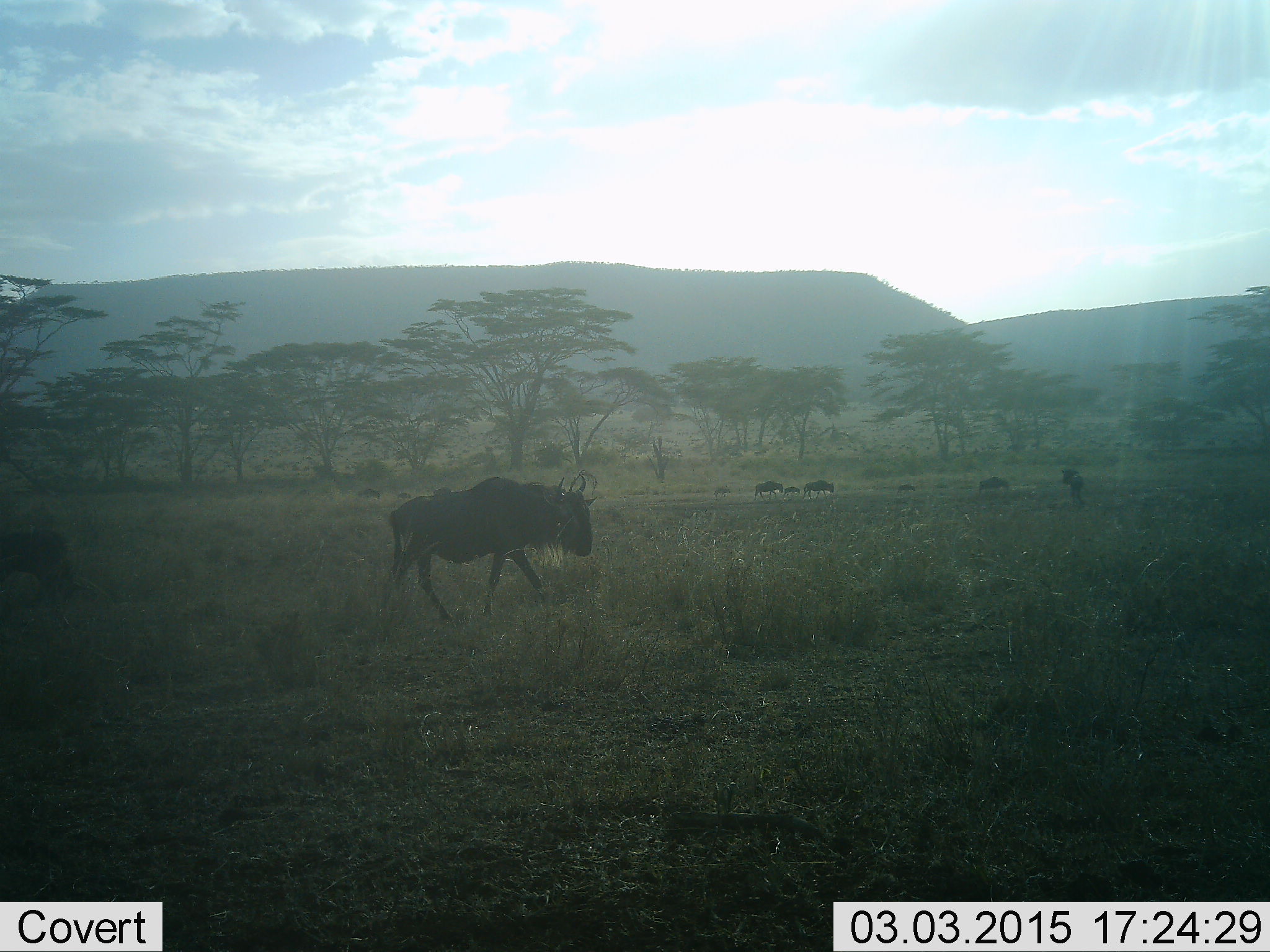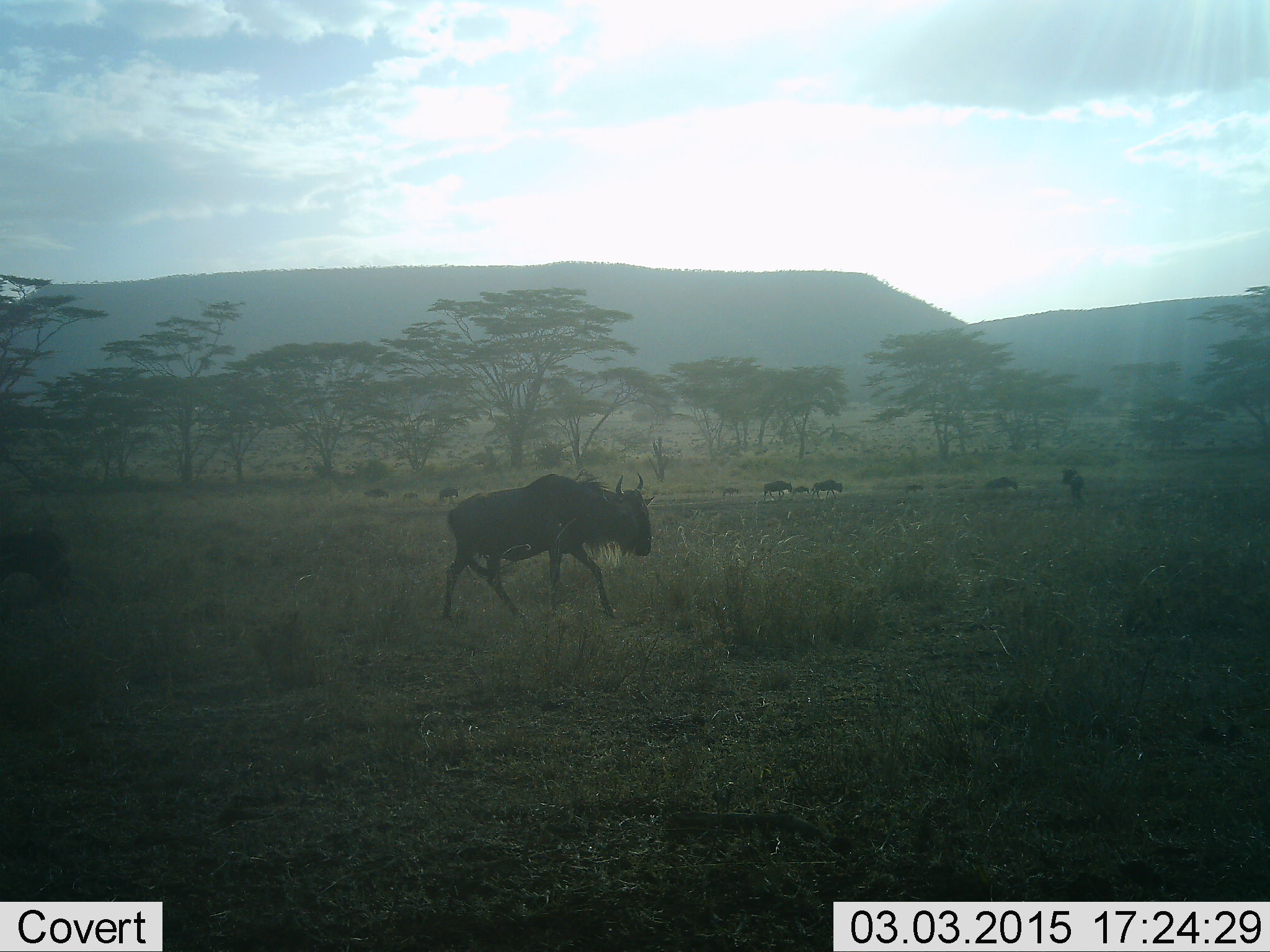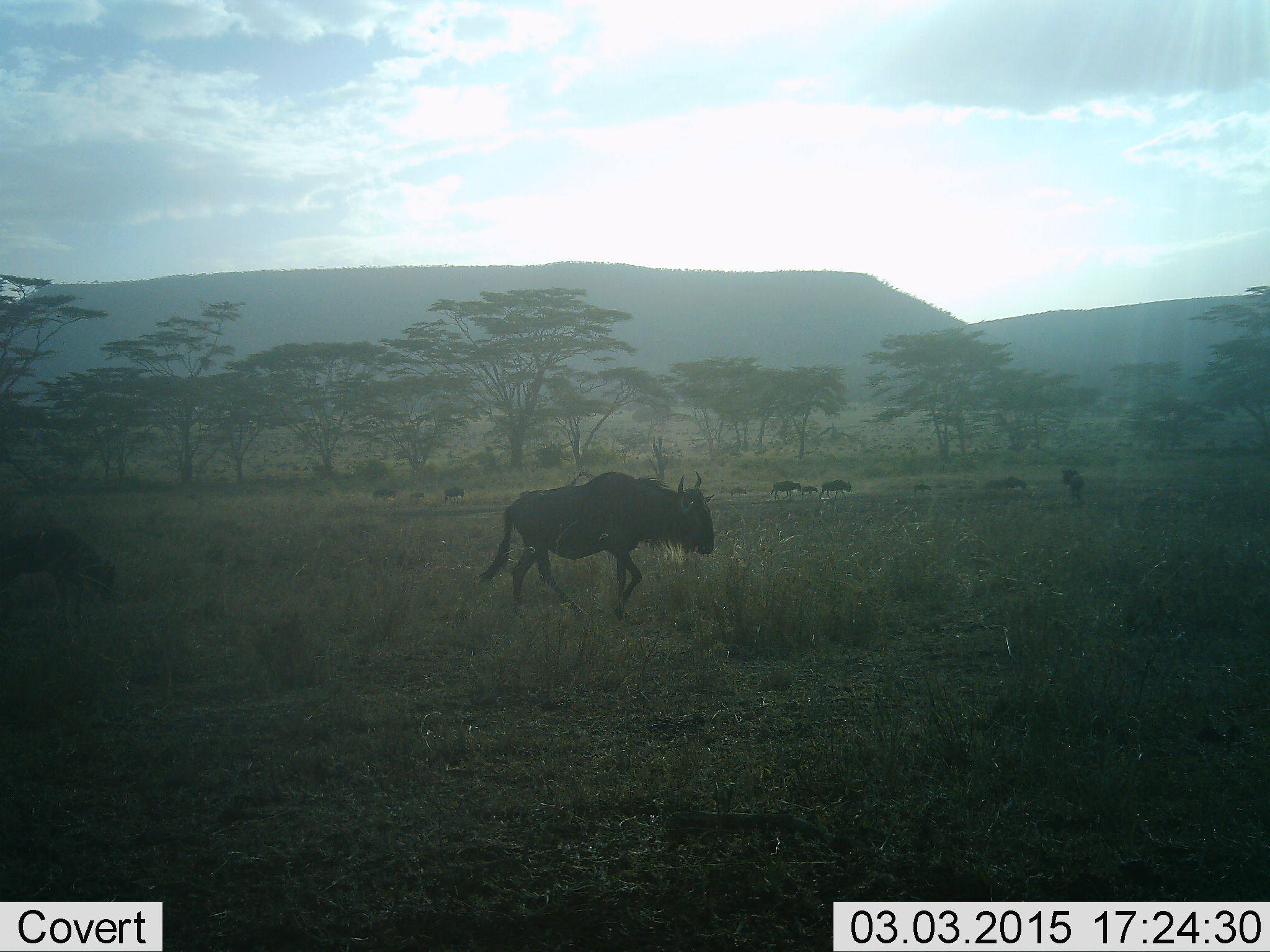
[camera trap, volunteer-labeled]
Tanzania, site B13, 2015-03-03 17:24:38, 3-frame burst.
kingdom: Animalia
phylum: Chordata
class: Mammalia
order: Artiodactyla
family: Bovidae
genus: Connochaetes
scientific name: Connochaetes taurinus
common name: blue wildebeest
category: wildebeest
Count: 11-50.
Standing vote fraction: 30%.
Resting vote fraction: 10%.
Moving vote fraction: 100%.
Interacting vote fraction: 0%.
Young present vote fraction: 40%.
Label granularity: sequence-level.